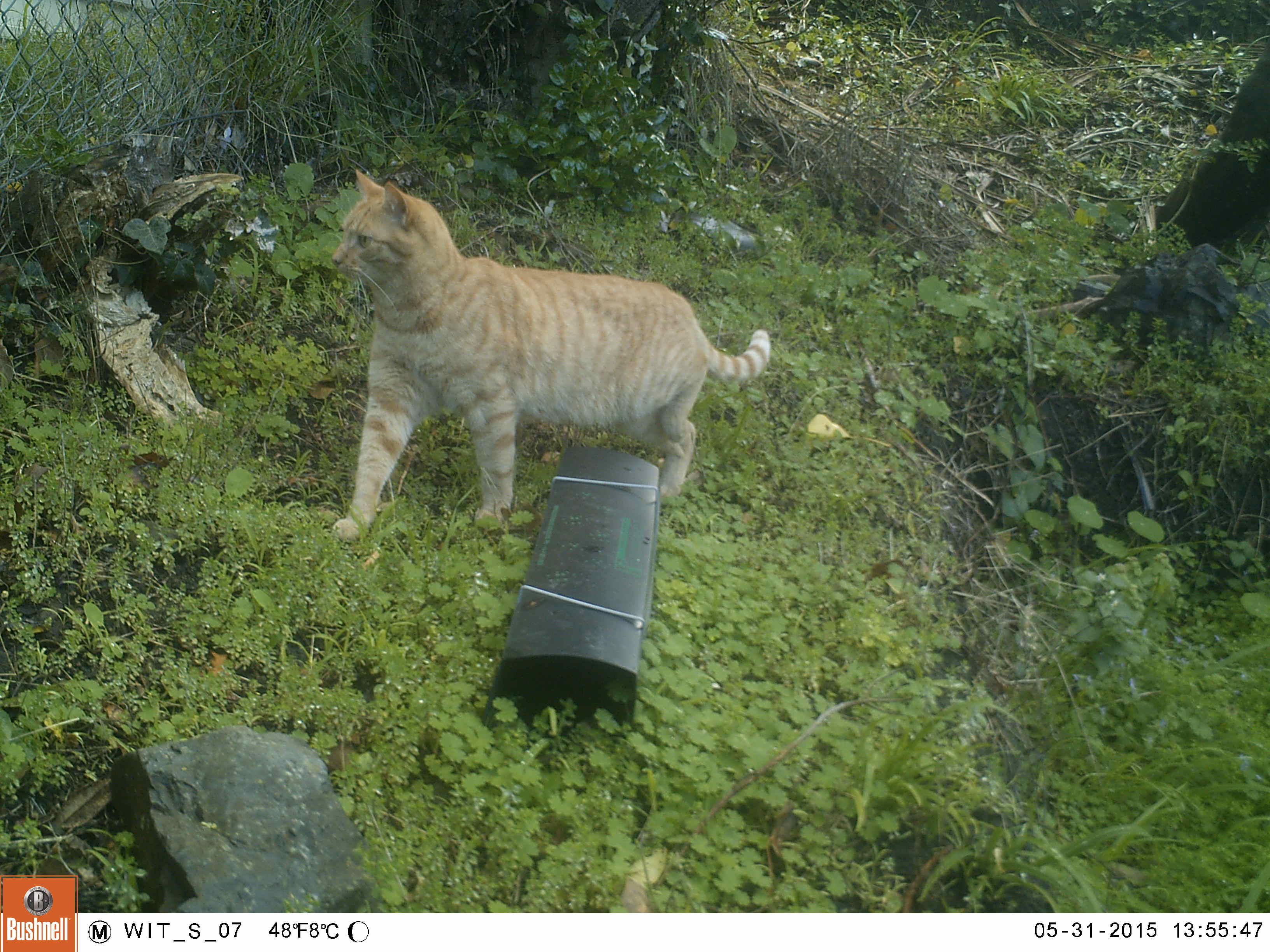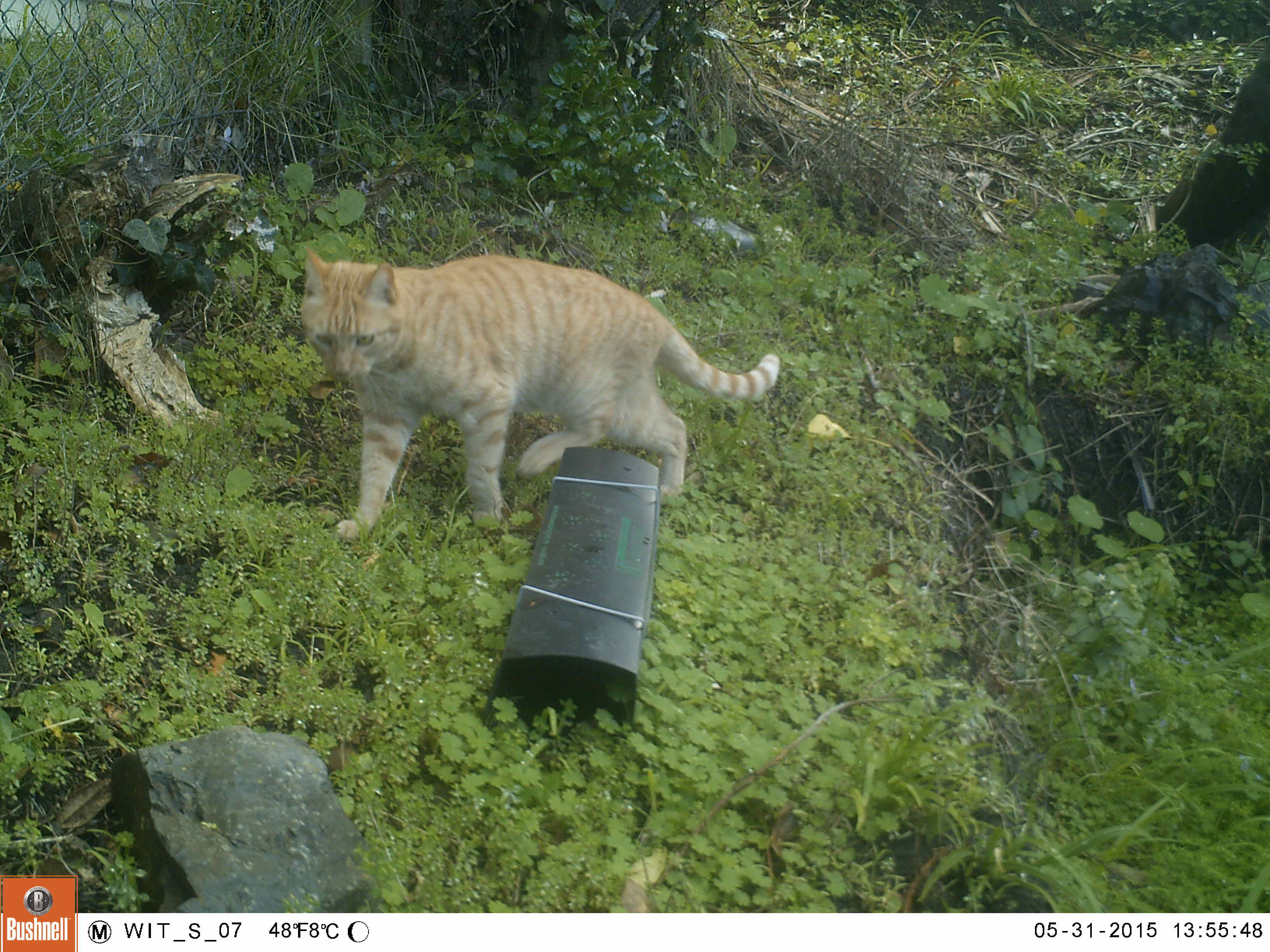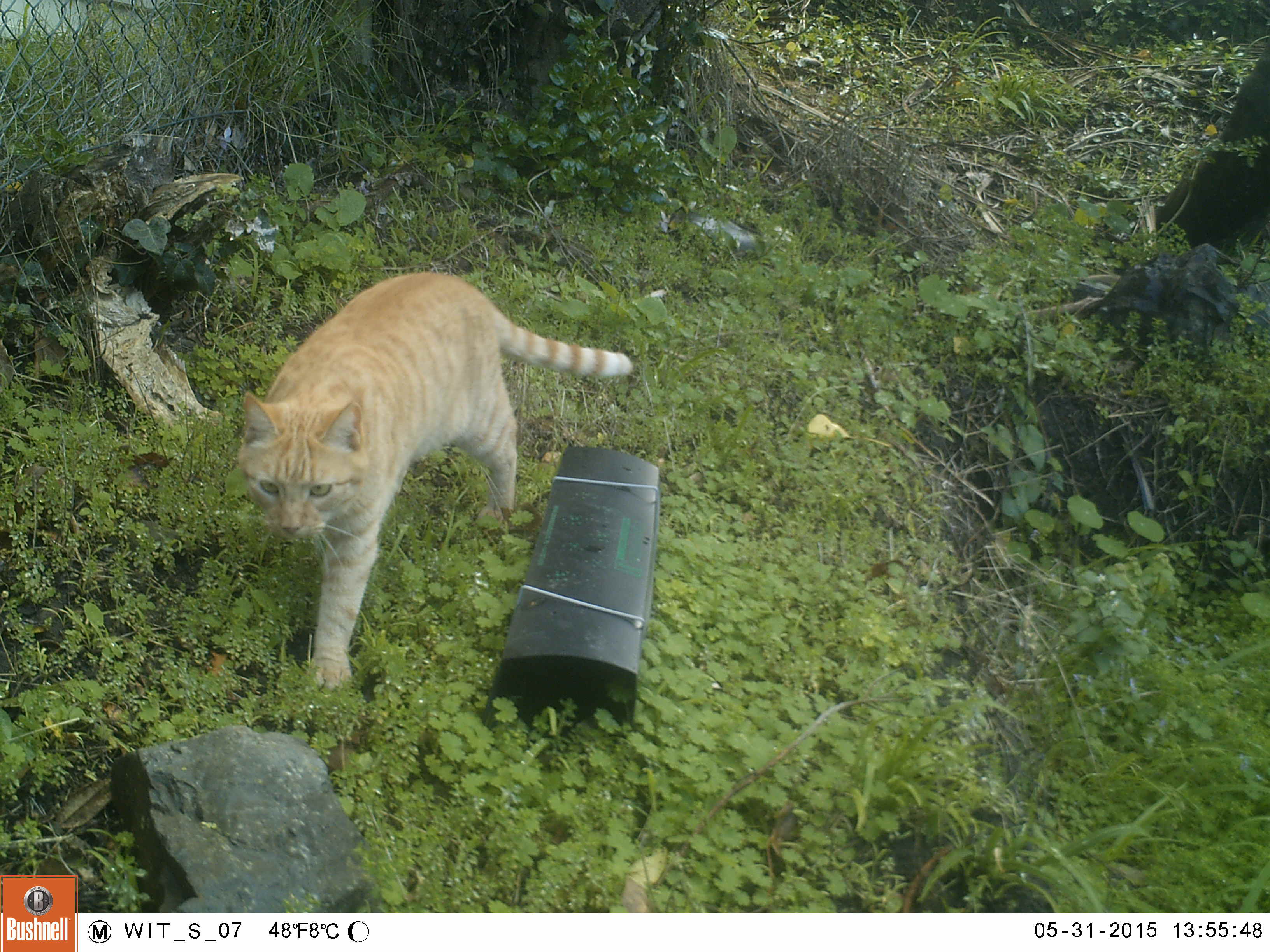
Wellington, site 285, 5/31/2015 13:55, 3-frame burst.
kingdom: Animalia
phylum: Chordata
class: Mammalia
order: Carnivora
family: Felidae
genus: Felis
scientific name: Felis catus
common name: cat